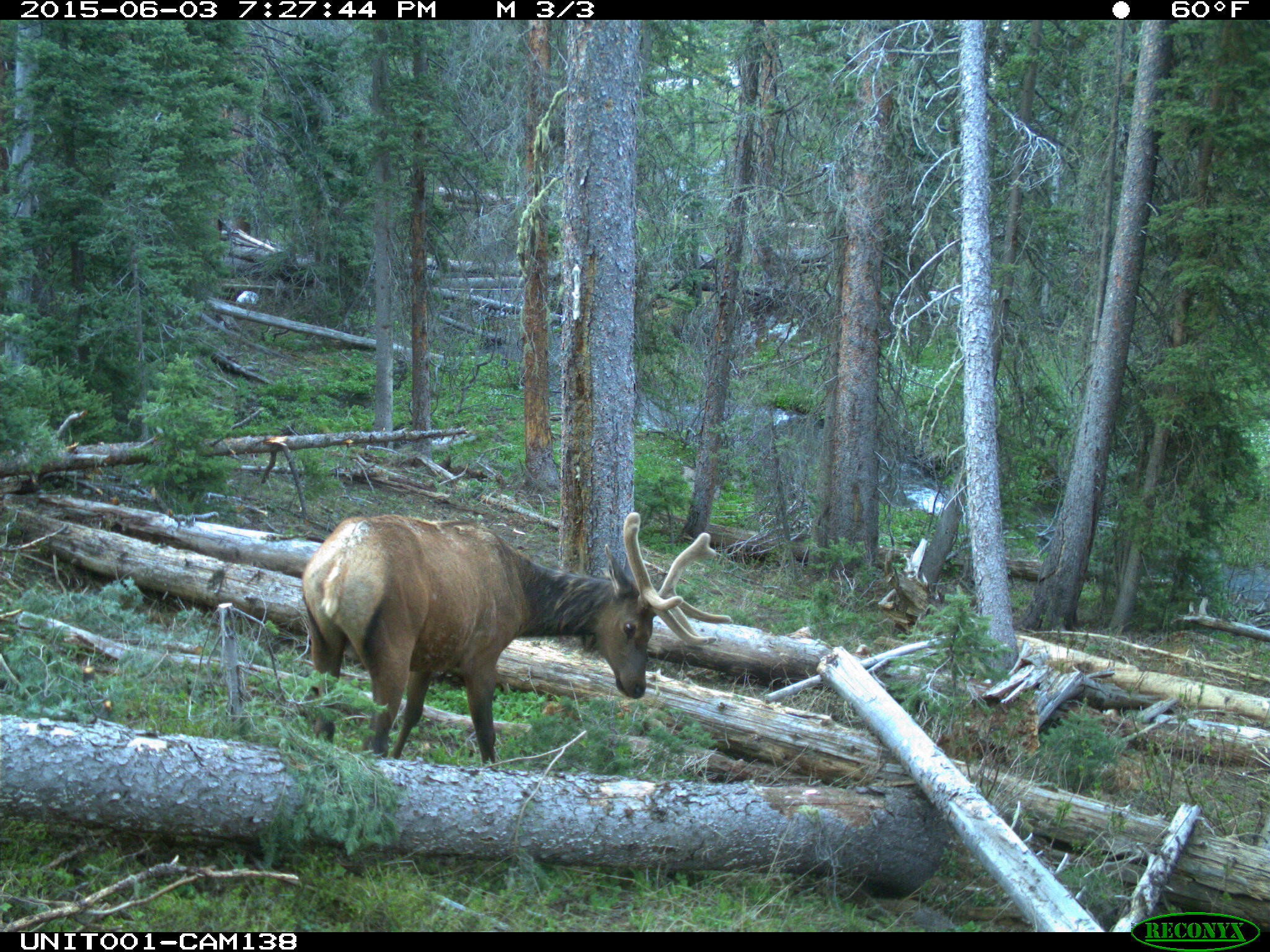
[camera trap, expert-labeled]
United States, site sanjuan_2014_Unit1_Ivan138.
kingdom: Animalia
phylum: Chordata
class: Mammalia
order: Artiodactyla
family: Cervidae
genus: Cervus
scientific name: Cervus elaphus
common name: red deer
Cervus elaphus (red deer).